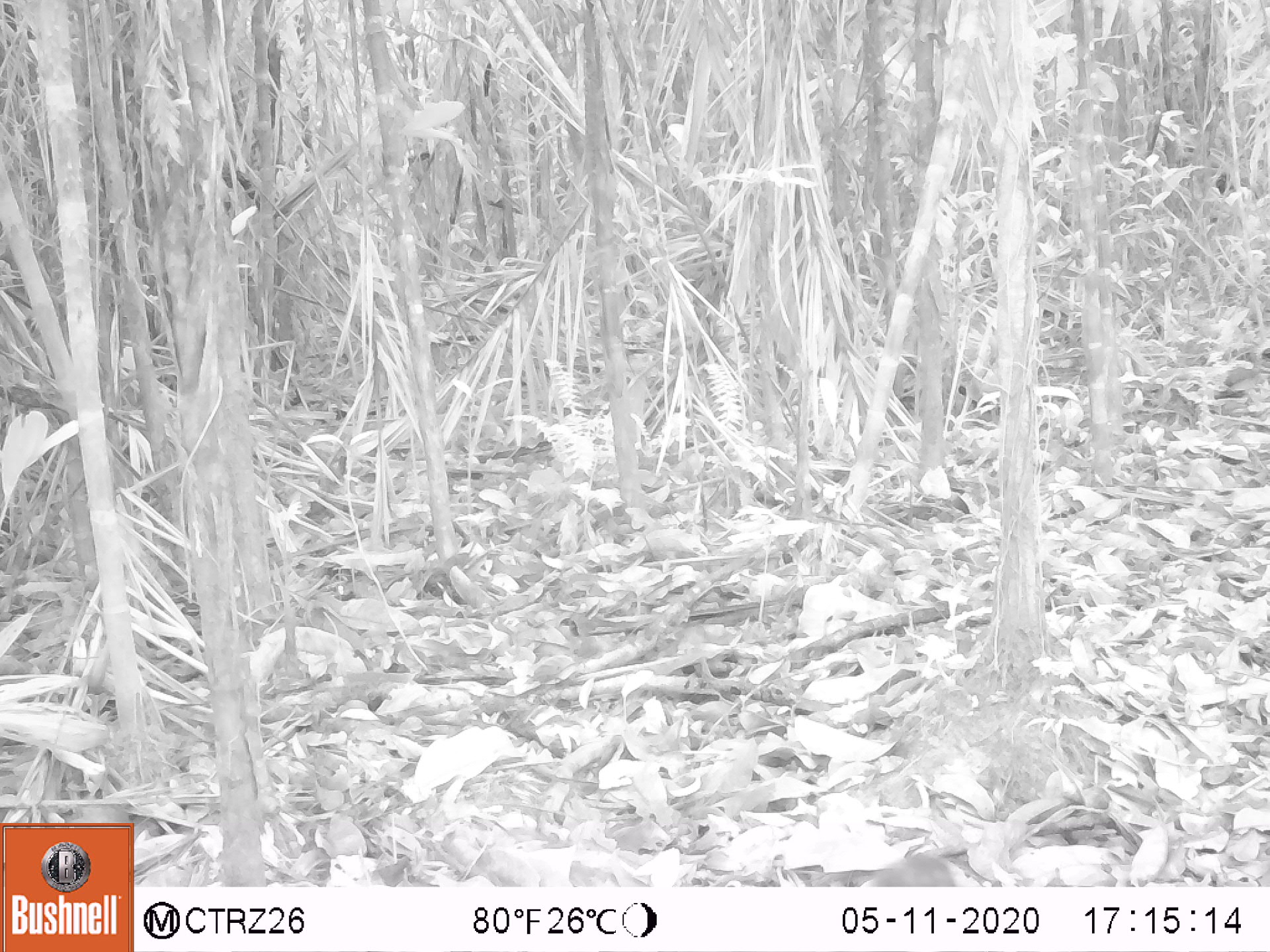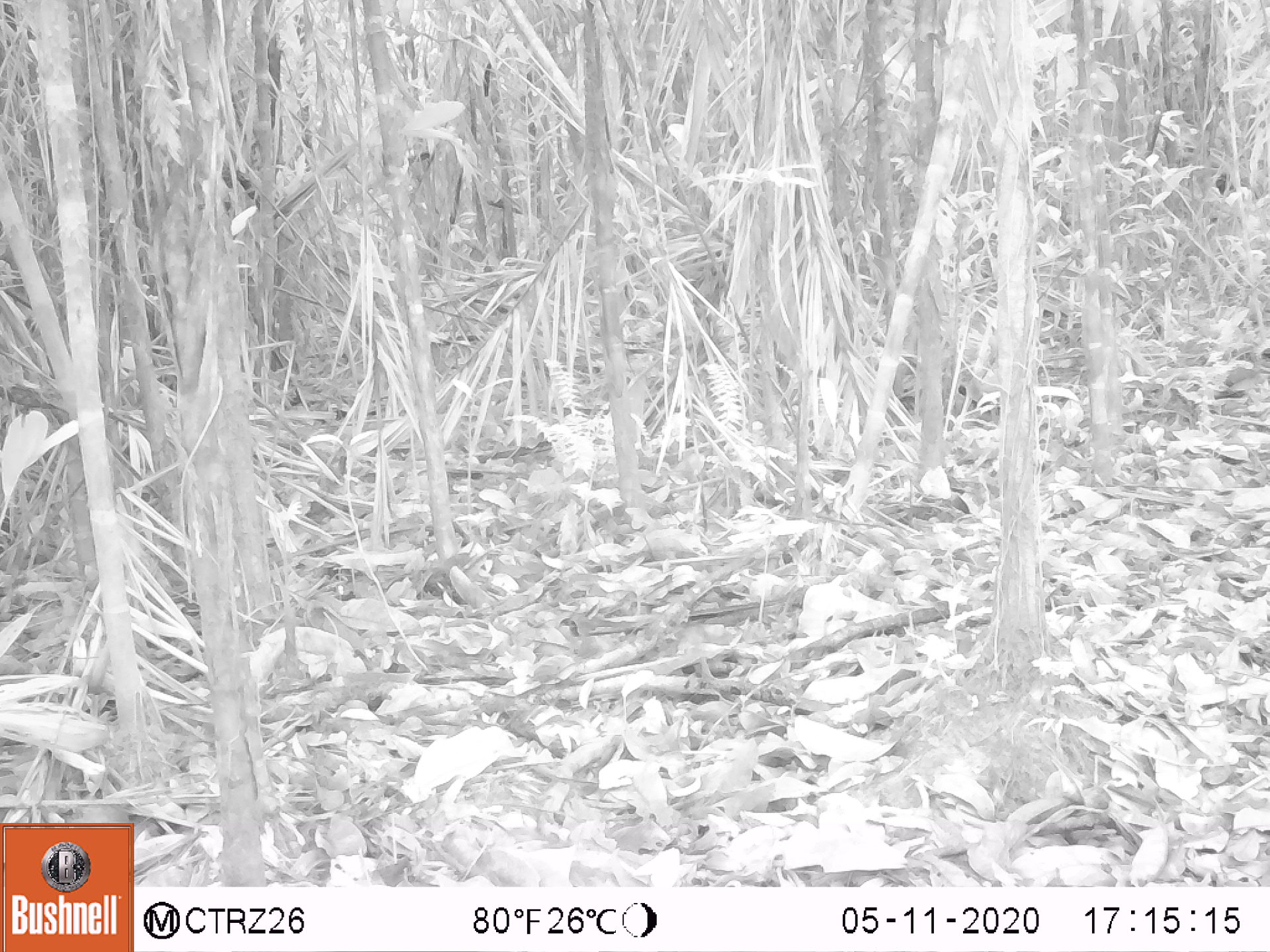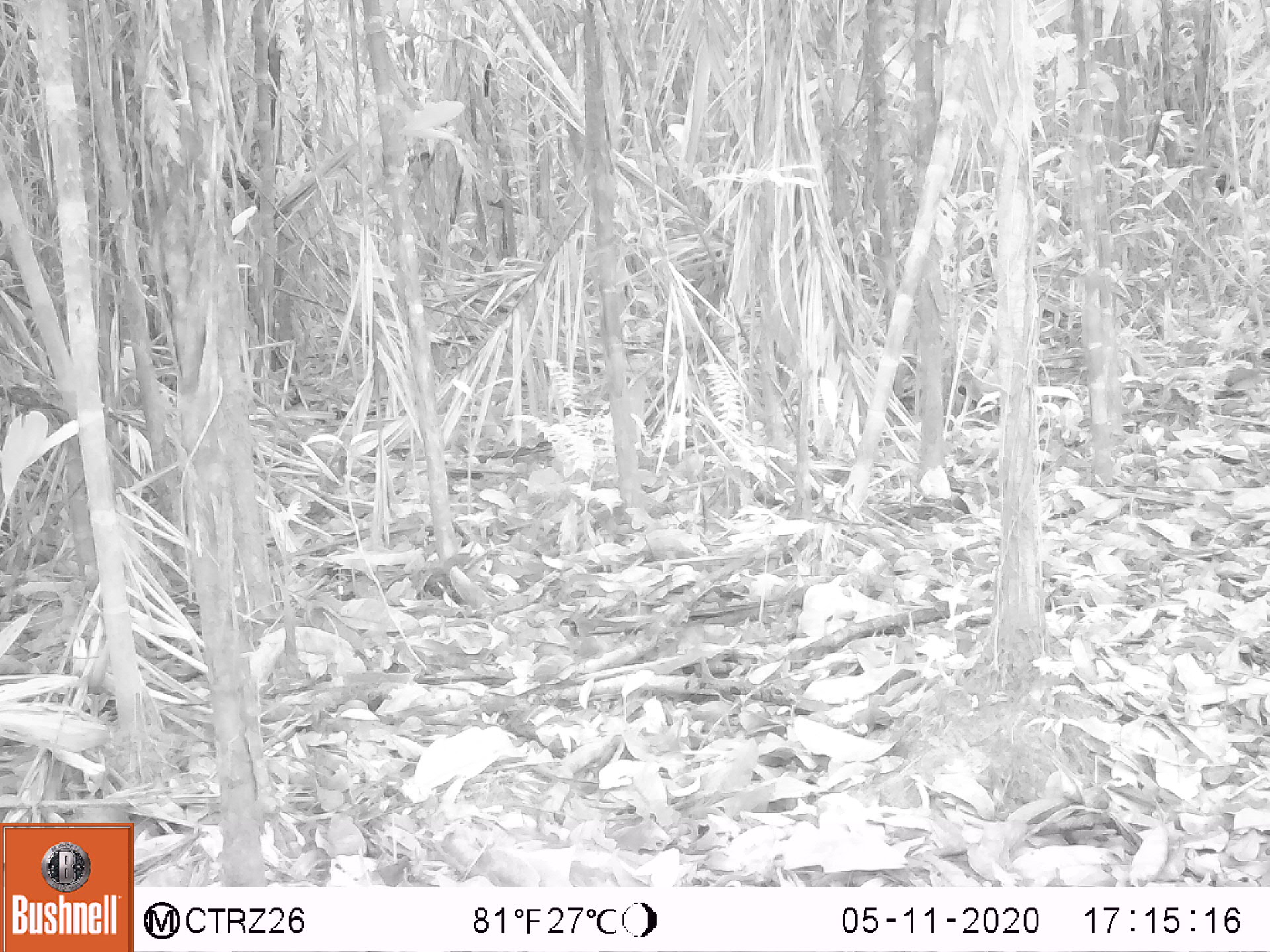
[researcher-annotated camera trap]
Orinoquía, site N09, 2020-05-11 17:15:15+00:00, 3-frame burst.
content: unidentified animal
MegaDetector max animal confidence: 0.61